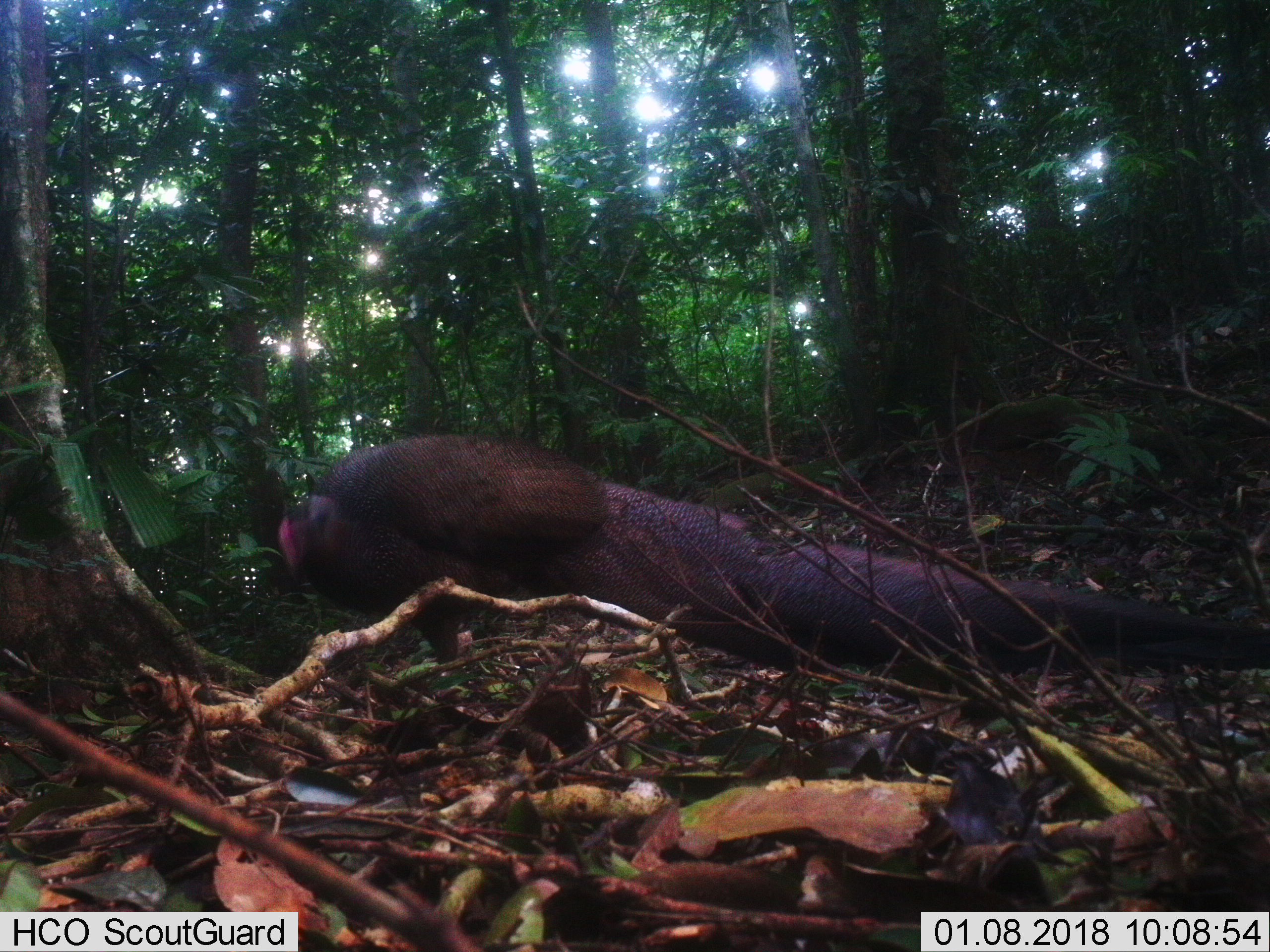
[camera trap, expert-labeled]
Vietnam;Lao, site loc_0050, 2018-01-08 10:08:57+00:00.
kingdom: Animalia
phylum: Chordata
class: Aves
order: Galliformes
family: Phasianidae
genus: Rheinardia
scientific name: Rheinardia ocellata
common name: crested argus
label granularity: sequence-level